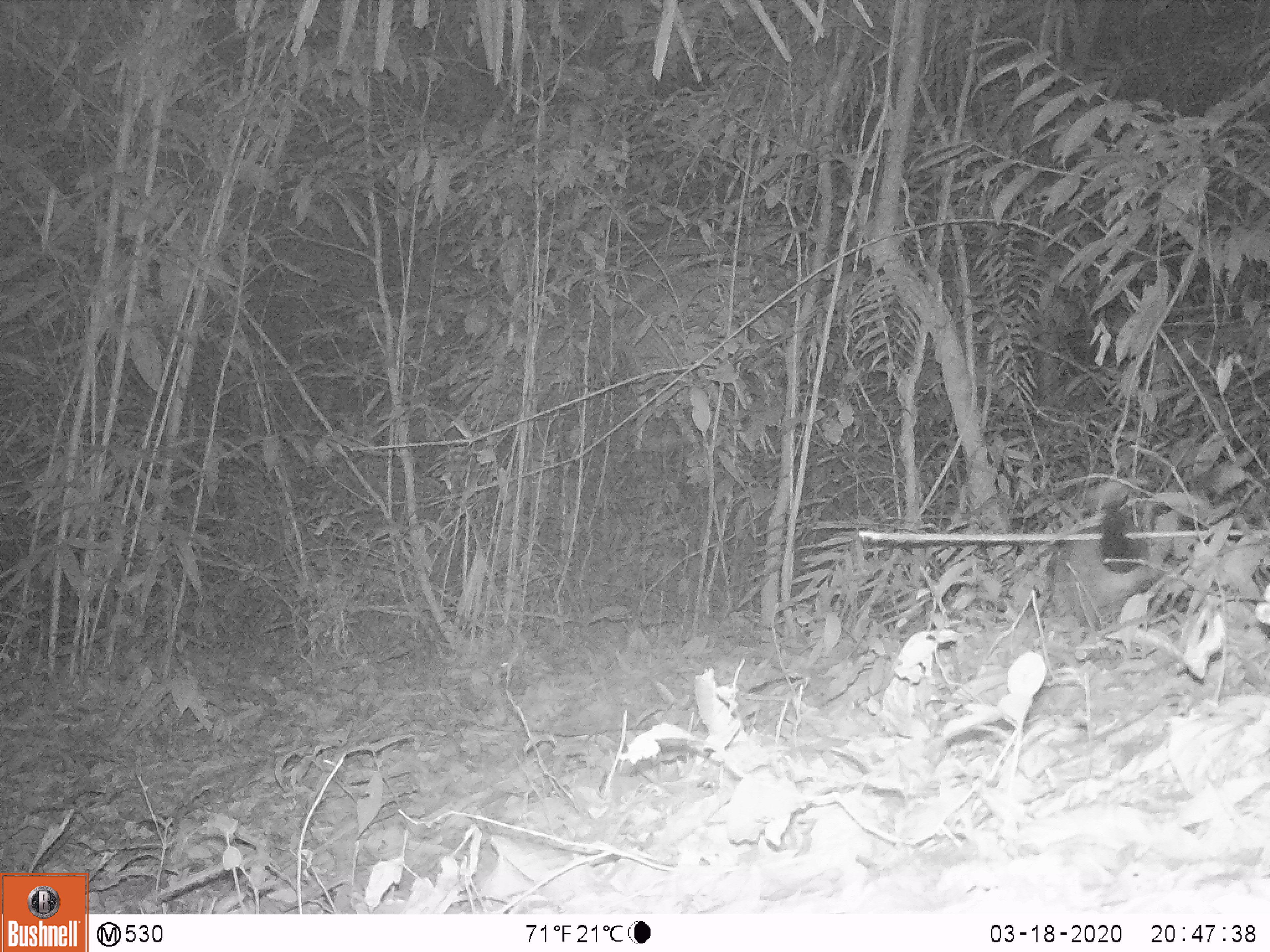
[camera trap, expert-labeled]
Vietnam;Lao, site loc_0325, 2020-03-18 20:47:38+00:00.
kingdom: Animalia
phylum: Chordata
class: Mammalia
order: Carnivora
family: Viverridae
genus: Paguma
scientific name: Paguma larvata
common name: masked palm civet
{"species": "masked palm civet (Paguma larvata)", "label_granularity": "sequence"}